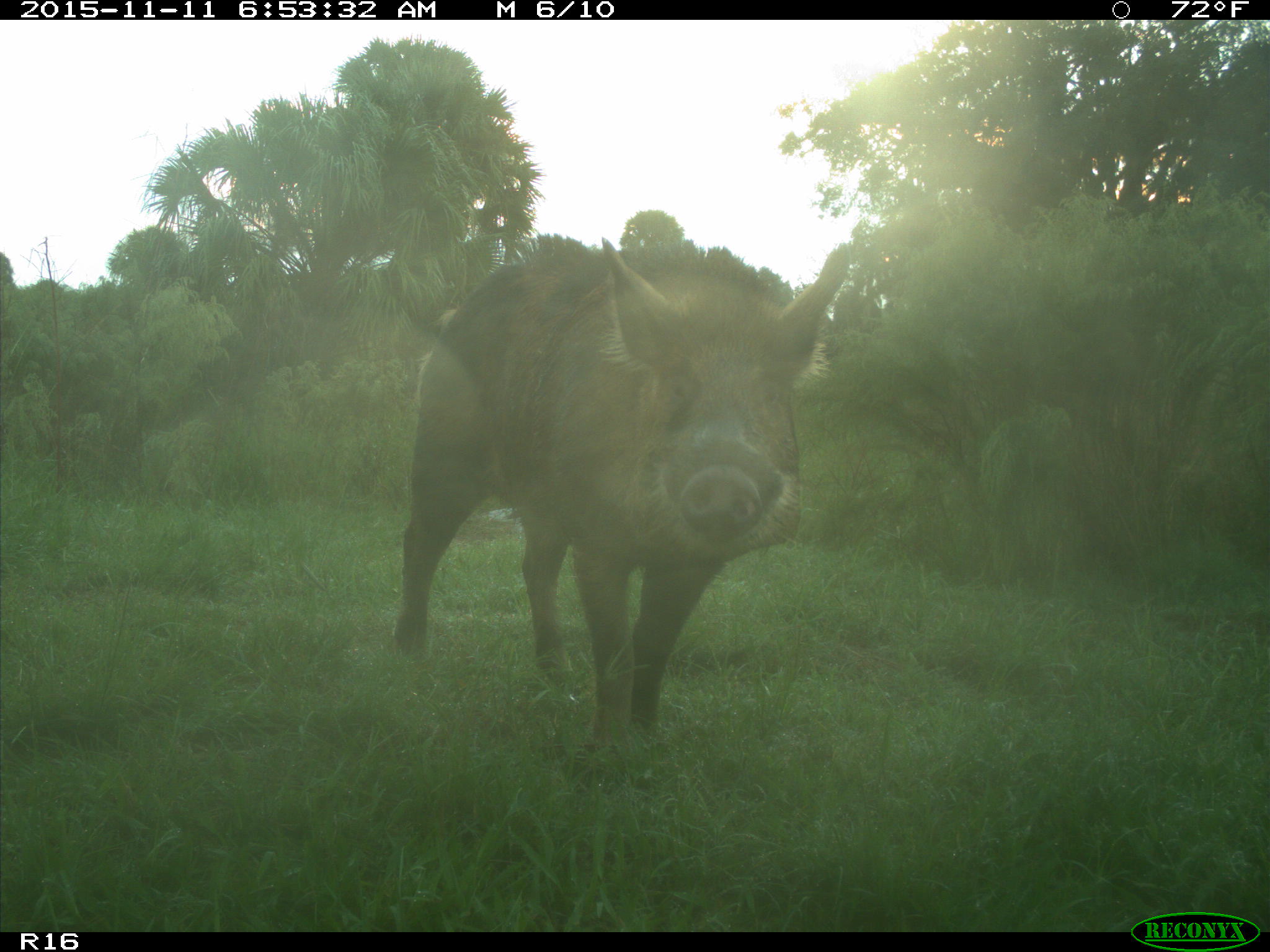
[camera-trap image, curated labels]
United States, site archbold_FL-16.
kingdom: Animalia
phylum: Chordata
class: Mammalia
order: Artiodactyla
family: Suidae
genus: Sus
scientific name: Sus scrofa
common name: wild boar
Sus scrofa (wild boar).